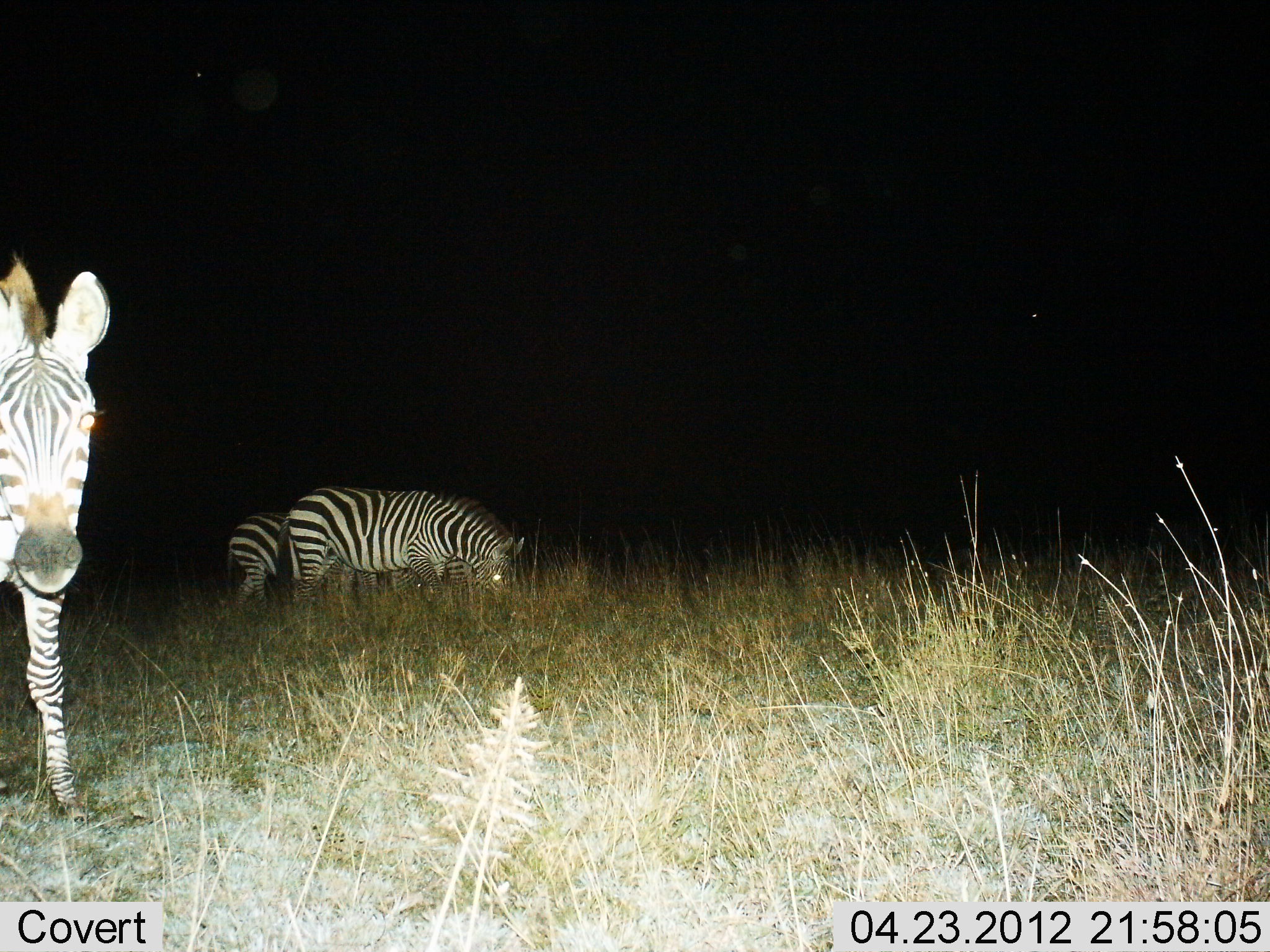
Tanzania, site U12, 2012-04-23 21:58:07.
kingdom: Animalia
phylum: Chordata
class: Mammalia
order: Perissodactyla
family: Equidae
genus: Equus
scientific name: Equus quagga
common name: plains zebra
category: zebra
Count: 3.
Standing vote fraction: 87%.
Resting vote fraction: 3%.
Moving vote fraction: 7%.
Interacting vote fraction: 0%.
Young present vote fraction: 7%.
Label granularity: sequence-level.